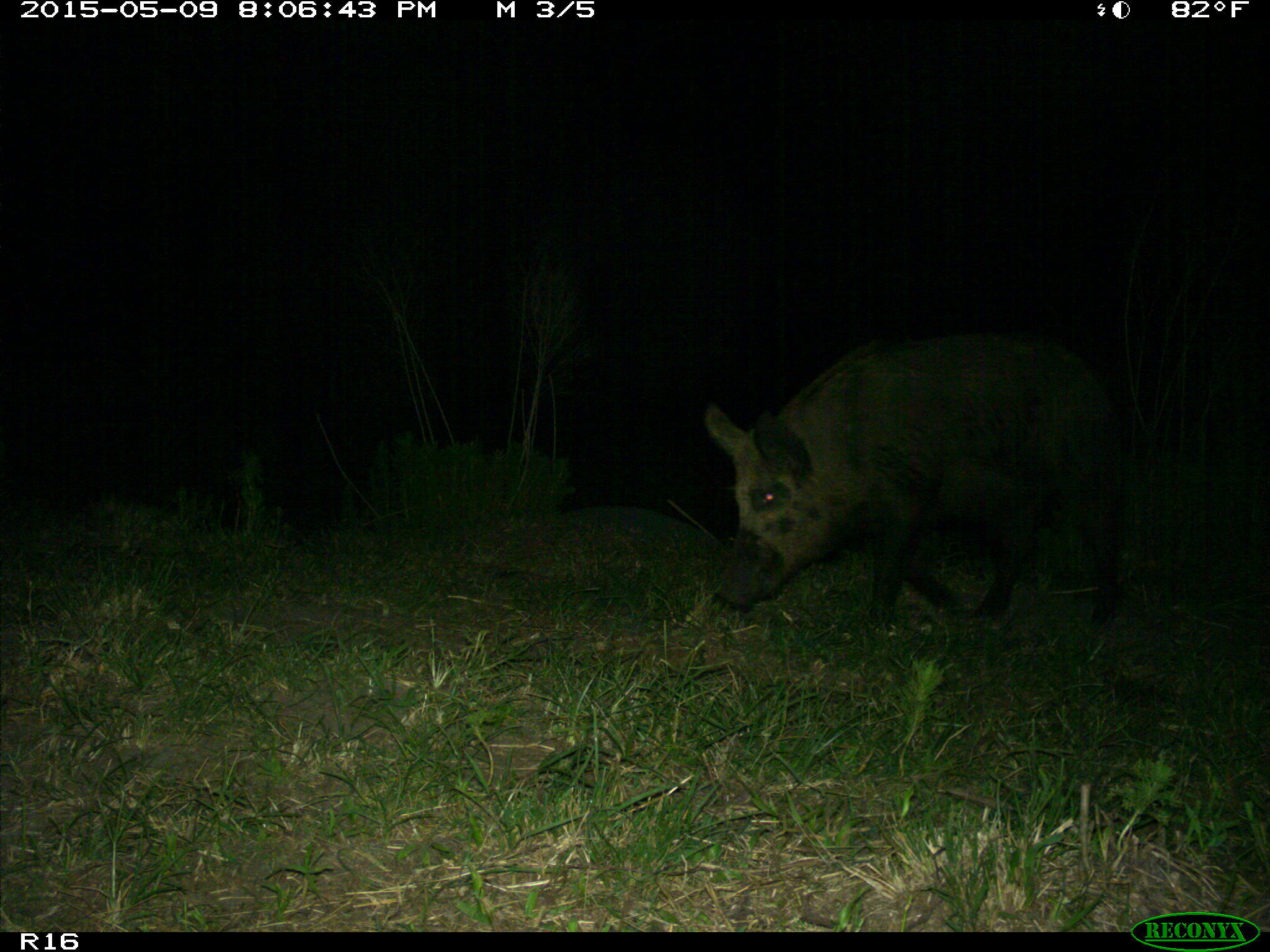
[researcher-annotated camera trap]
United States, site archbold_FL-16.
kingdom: Animalia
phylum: Chordata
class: Mammalia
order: Artiodactyla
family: Suidae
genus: Sus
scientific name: Sus scrofa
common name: wild boar